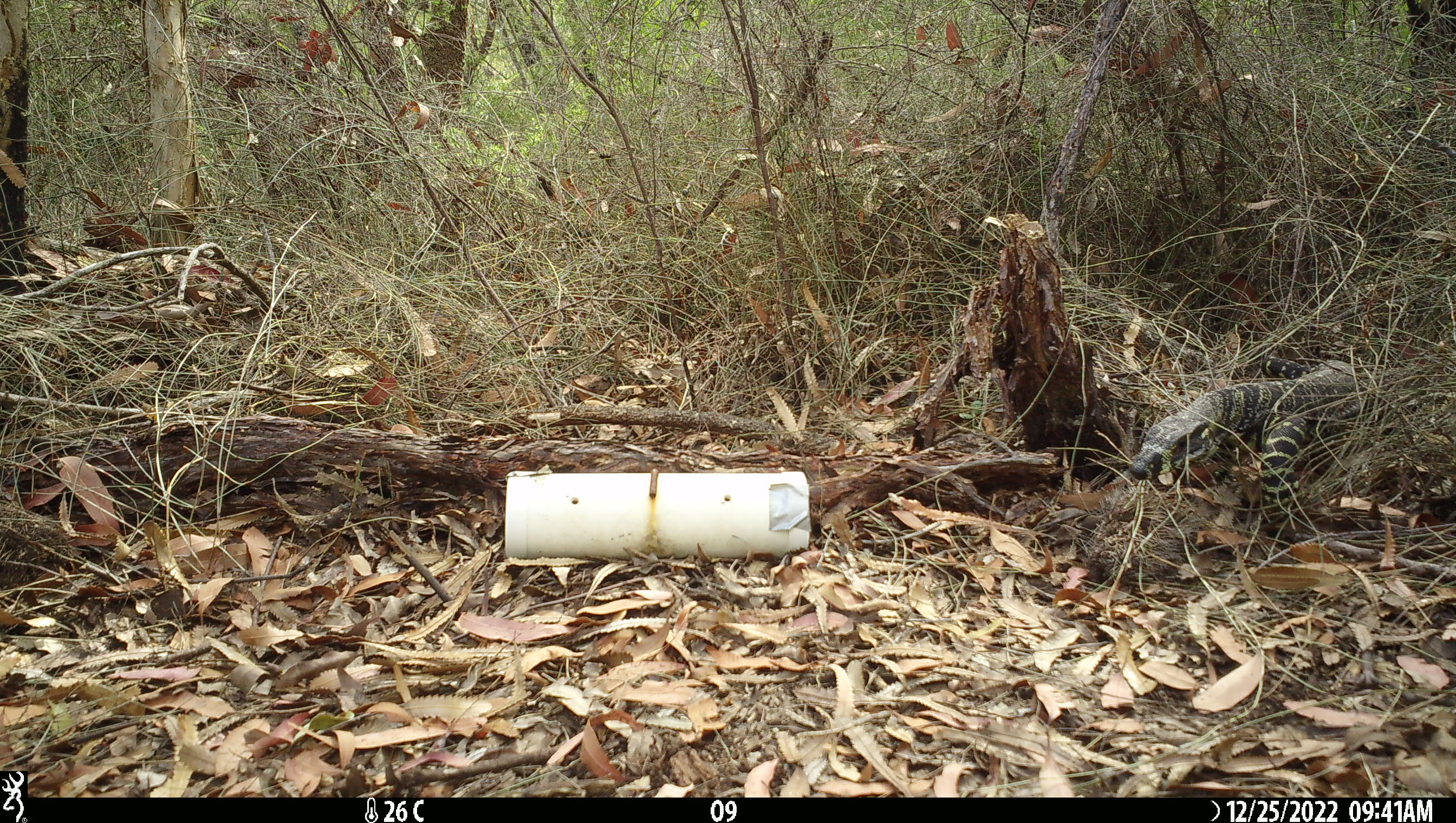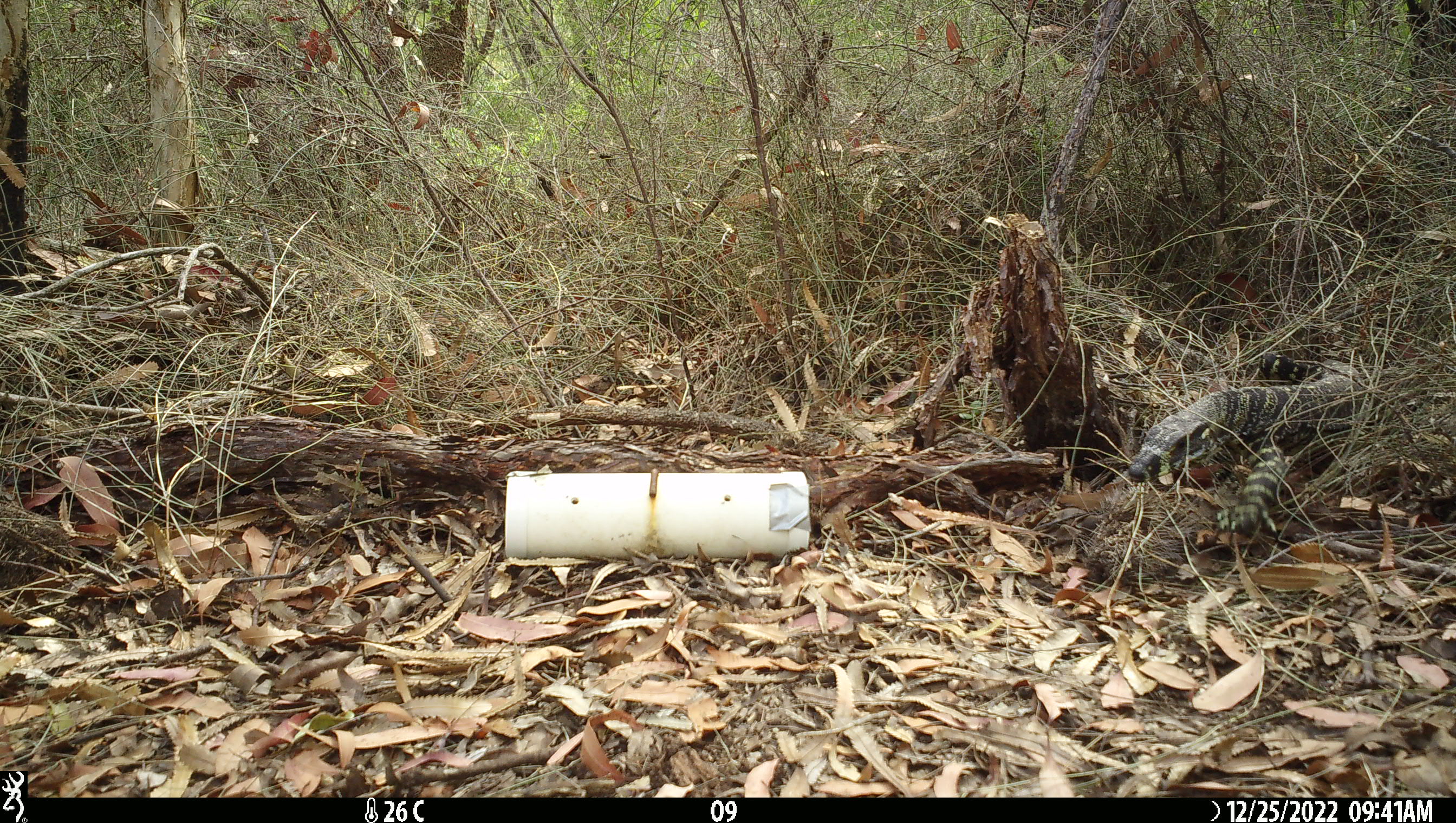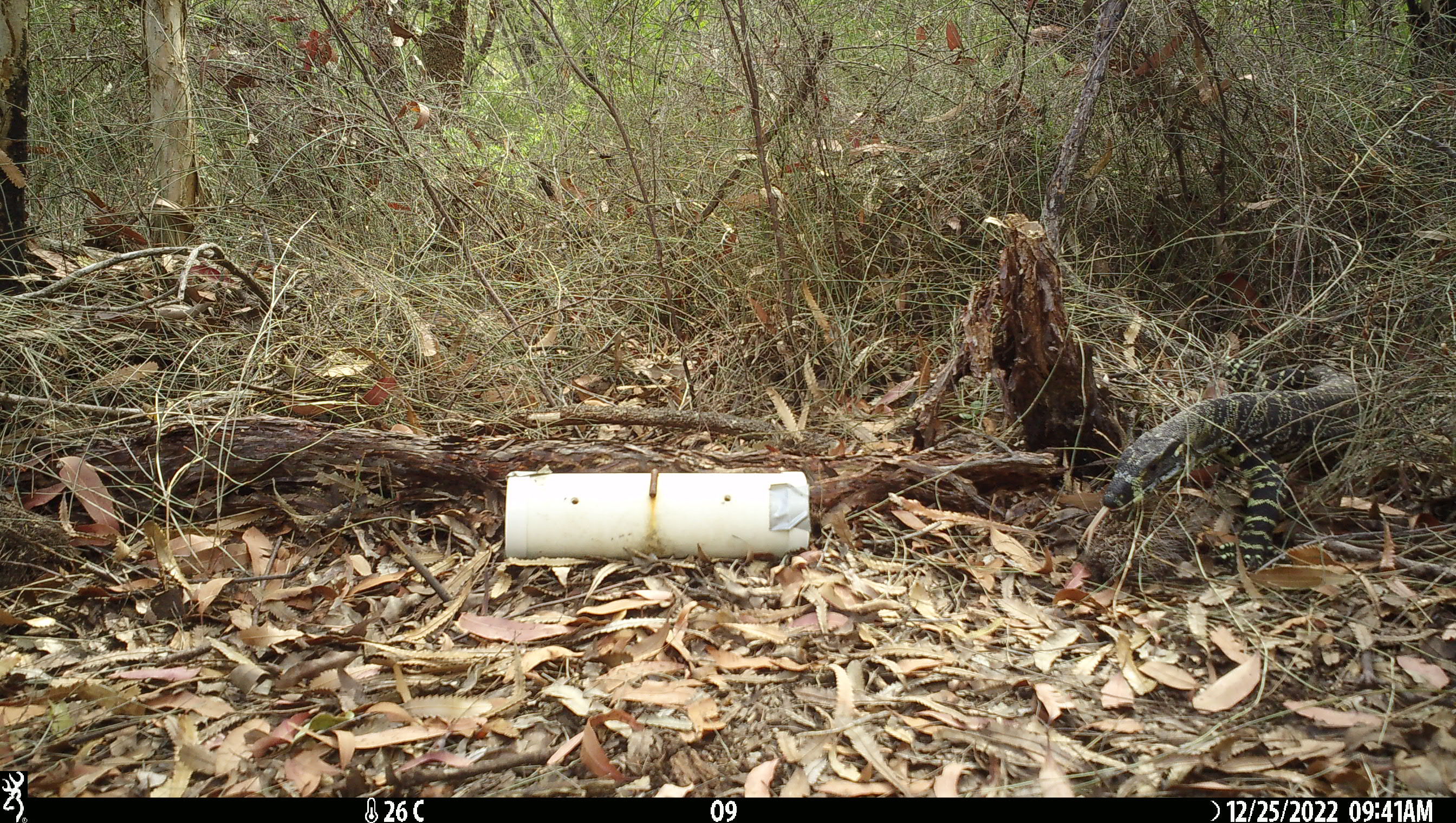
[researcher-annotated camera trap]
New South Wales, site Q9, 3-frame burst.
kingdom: Animalia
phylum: Chordata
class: Reptilia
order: Squamata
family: Varanidae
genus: Varanus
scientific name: Varanus varius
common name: lace monitor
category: goanna